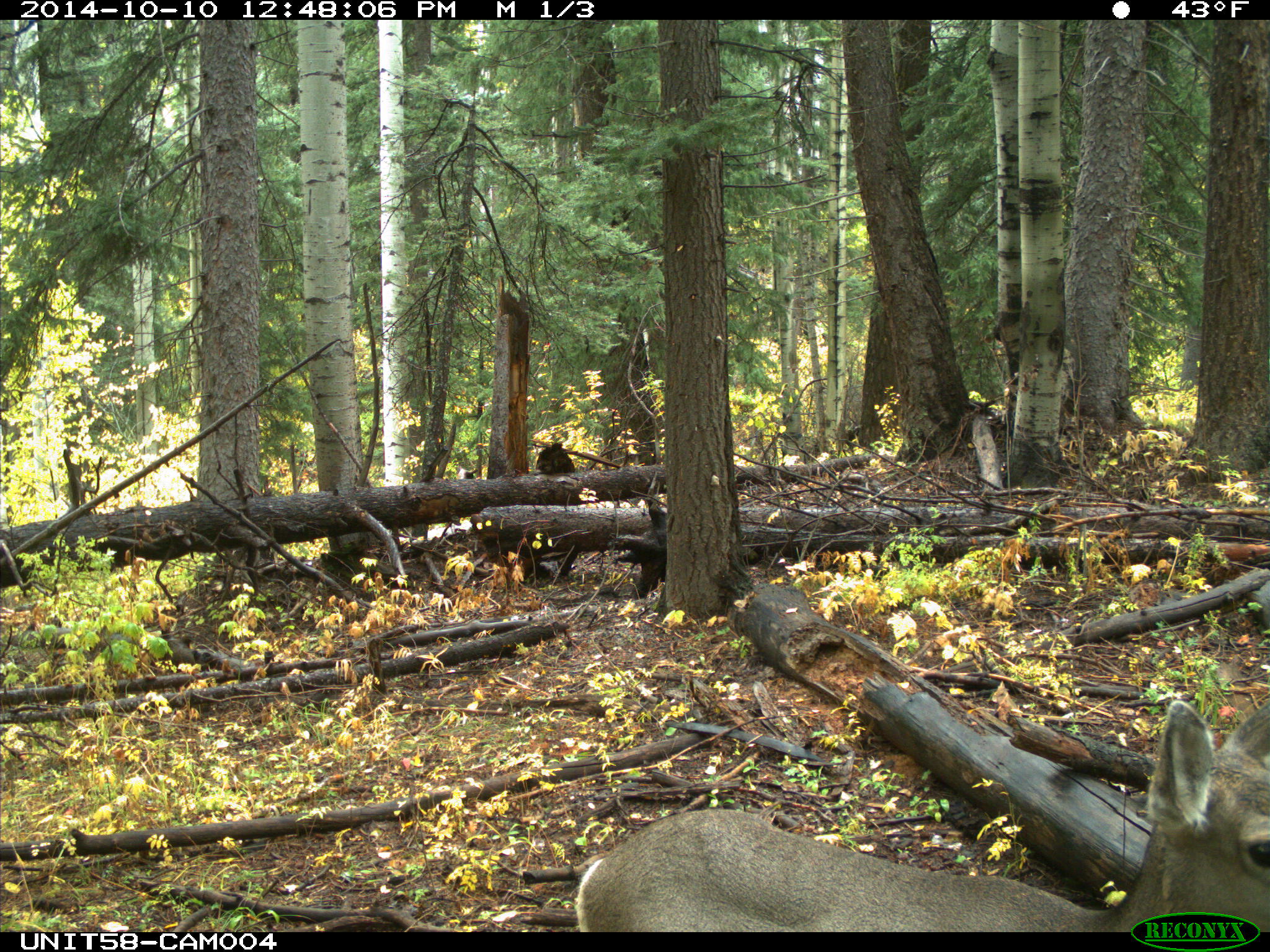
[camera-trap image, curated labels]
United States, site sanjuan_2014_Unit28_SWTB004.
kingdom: Animalia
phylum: Chordata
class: Mammalia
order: Artiodactyla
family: Cervidae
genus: Odocoileus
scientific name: Odocoileus hemionus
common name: mule deer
Odocoileus hemionus (mule deer).